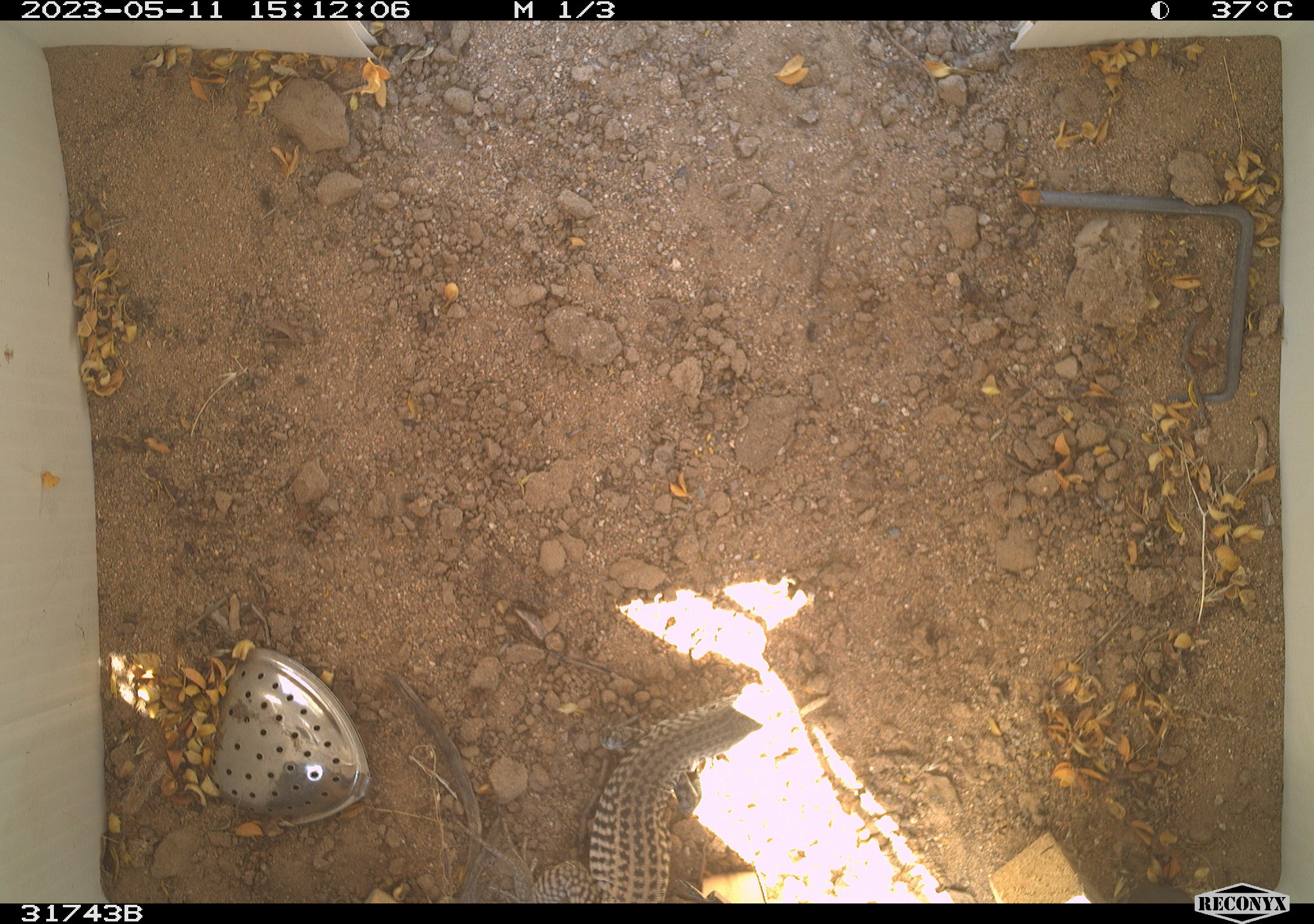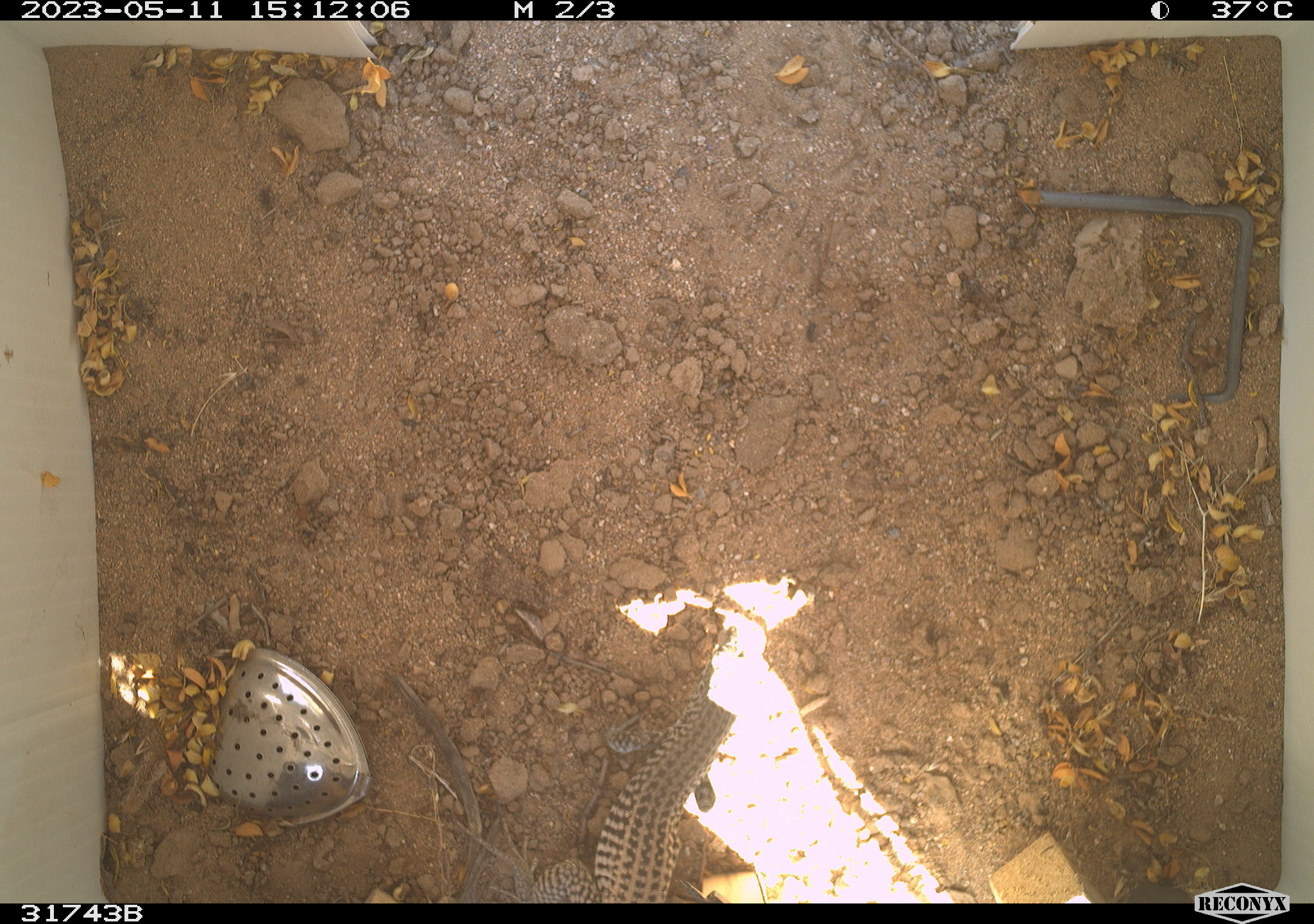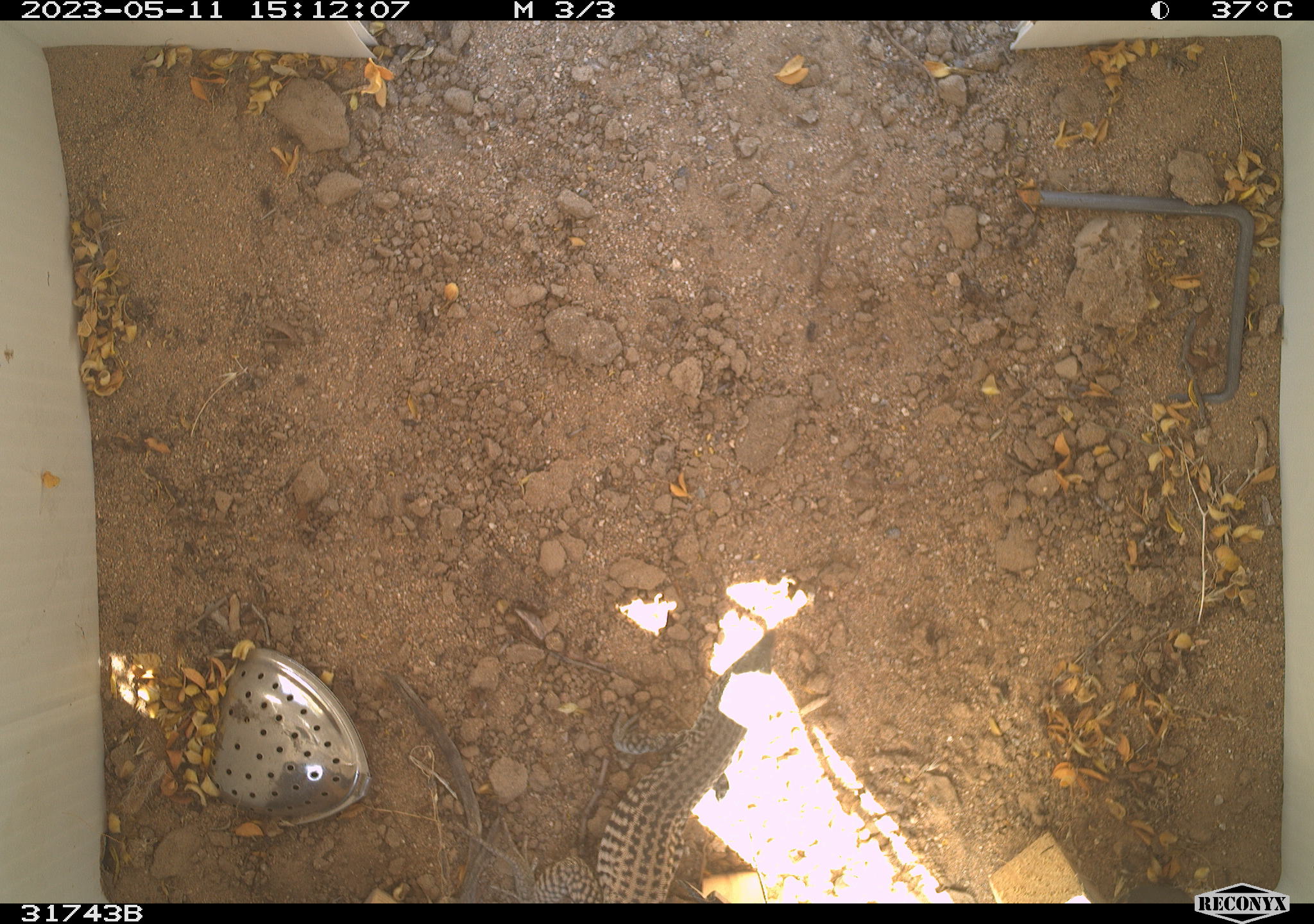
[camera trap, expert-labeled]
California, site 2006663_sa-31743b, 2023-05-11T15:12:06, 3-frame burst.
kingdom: Animalia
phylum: Chordata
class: Reptilia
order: Squamata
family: Teiidae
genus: Aspidoscelis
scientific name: Aspidoscelis tigris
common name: western whiptail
Western whiptail (Aspidoscelis tigris).